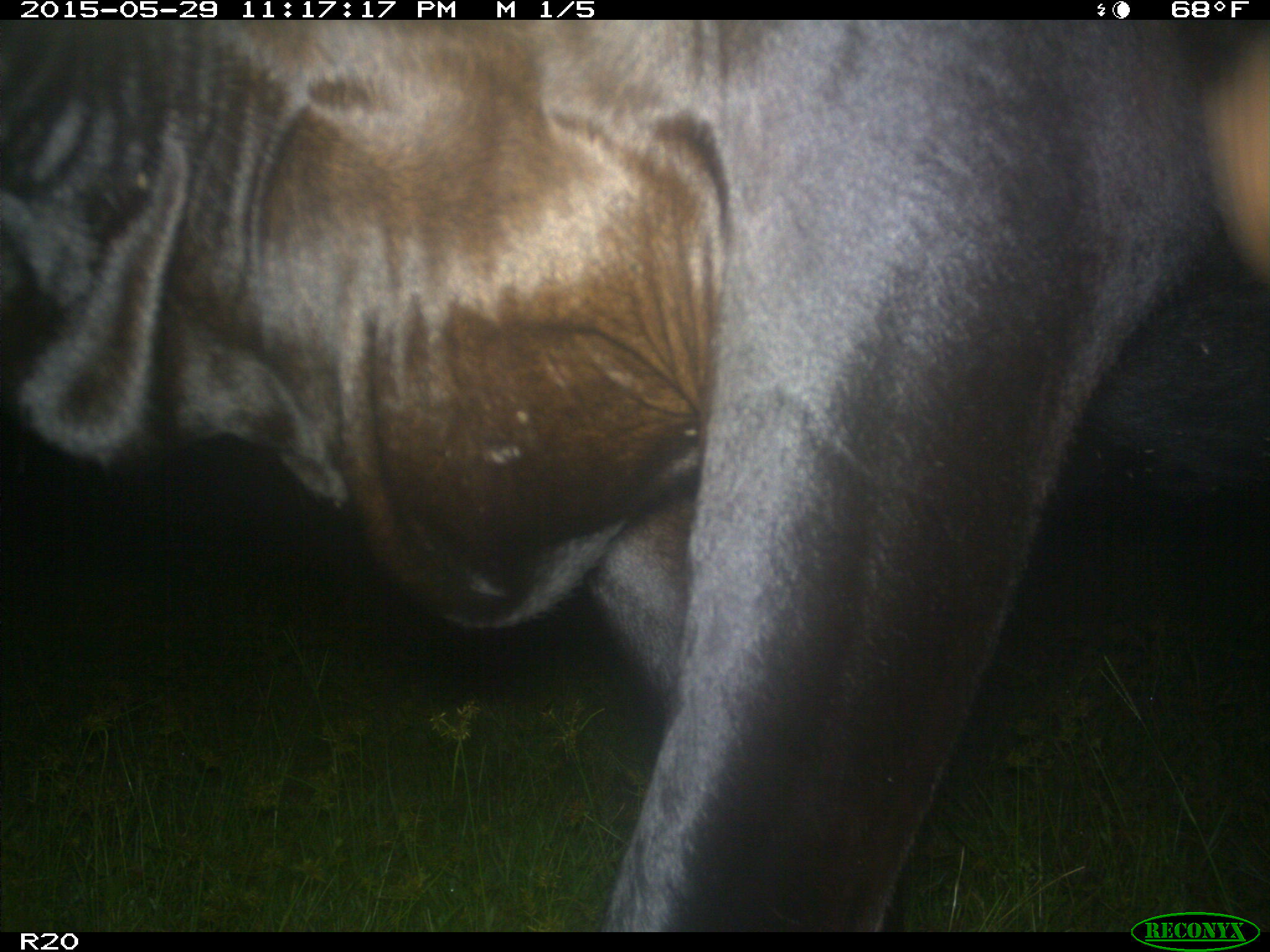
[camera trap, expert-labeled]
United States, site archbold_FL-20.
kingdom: Animalia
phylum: Chordata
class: Mammalia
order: Artiodactyla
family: Bovidae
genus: Bos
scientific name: Bos taurus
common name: domestic cow